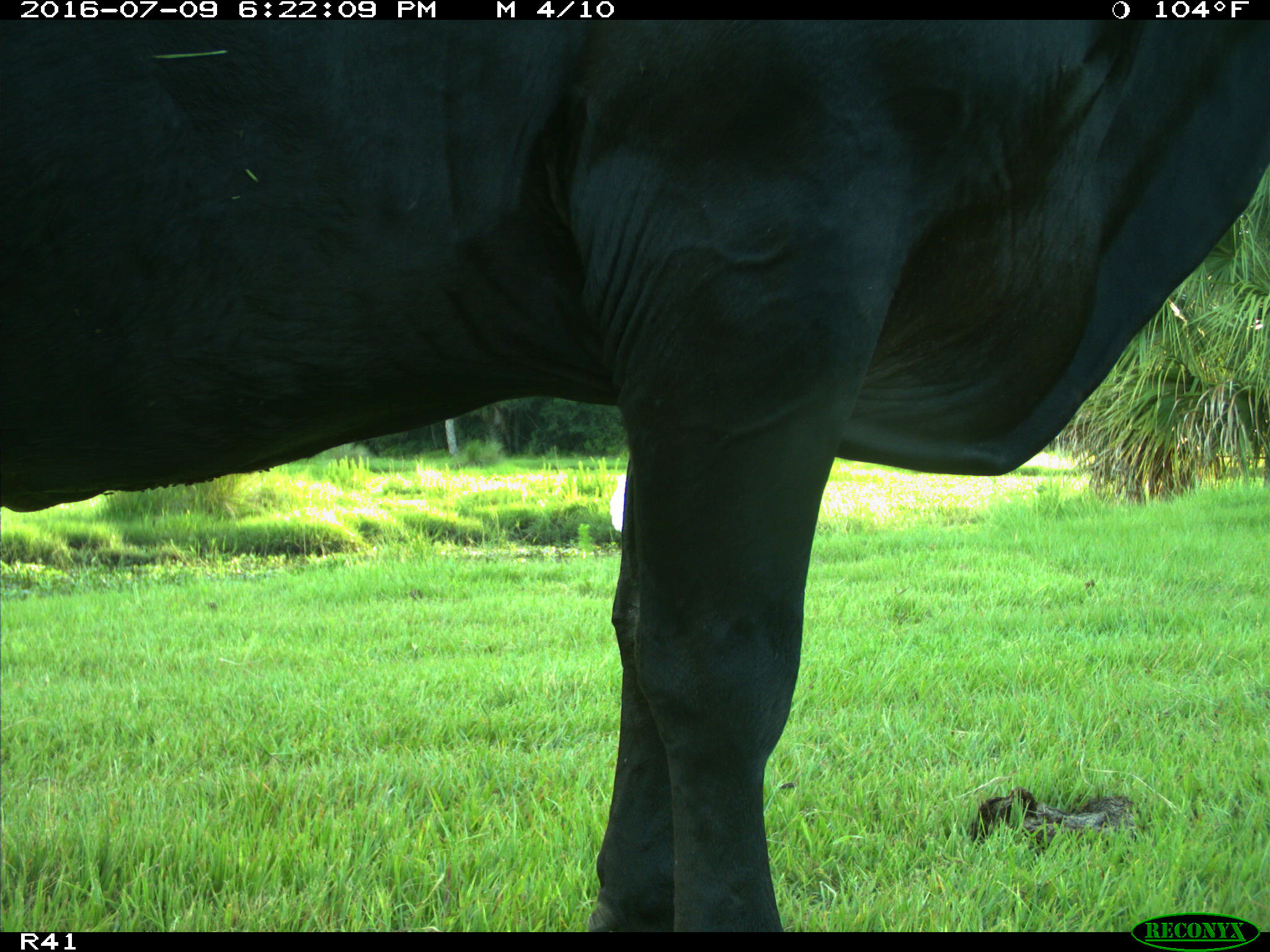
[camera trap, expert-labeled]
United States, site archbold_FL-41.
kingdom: Animalia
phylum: Chordata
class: Mammalia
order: Artiodactyla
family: Bovidae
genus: Bos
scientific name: Bos taurus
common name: domestic cow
Bos taurus (domestic cow).